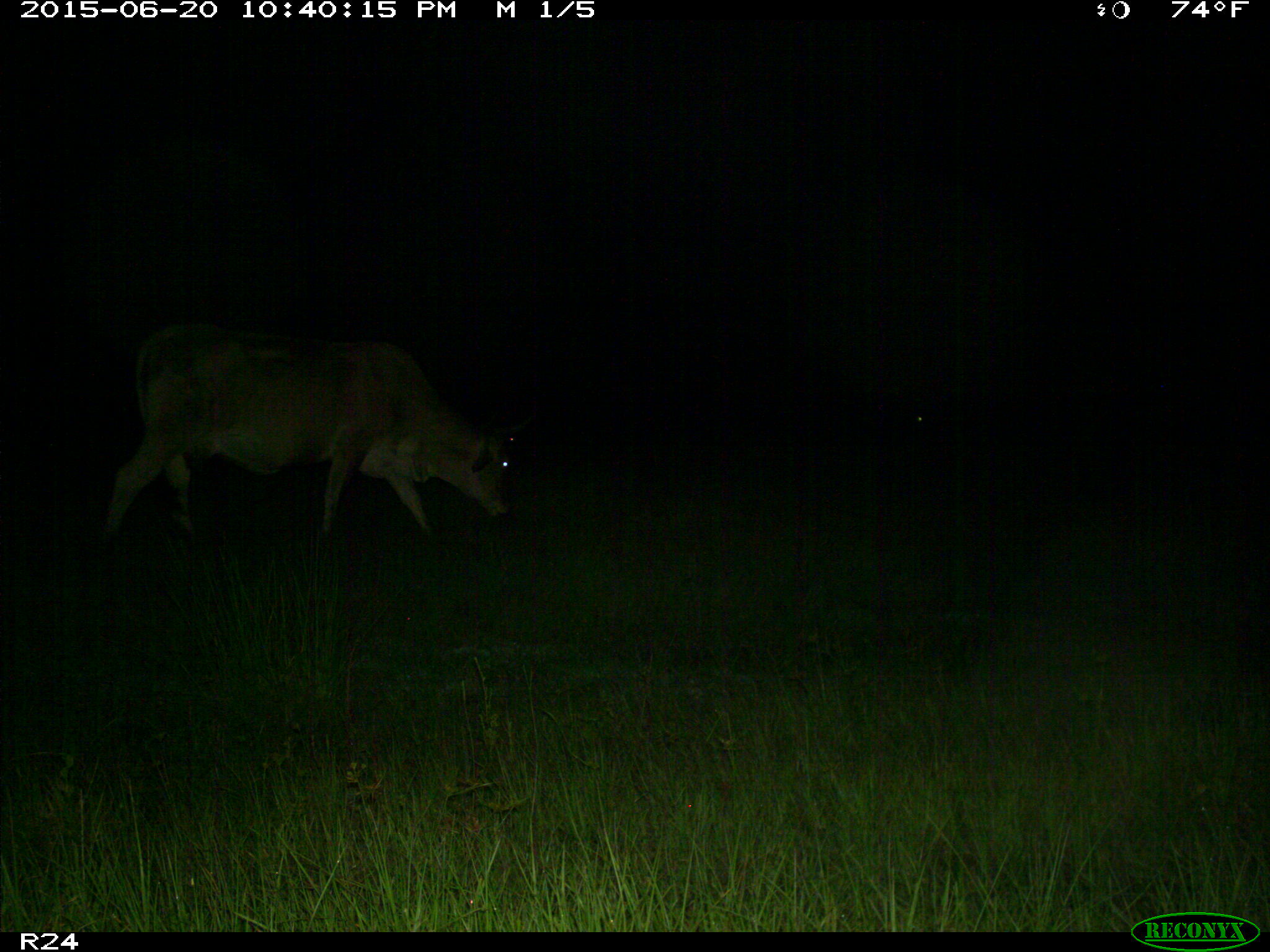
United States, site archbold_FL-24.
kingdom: Animalia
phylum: Chordata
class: Mammalia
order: Artiodactyla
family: Bovidae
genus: Bos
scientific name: Bos taurus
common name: domestic cow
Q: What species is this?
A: Bos taurus (domestic cow).